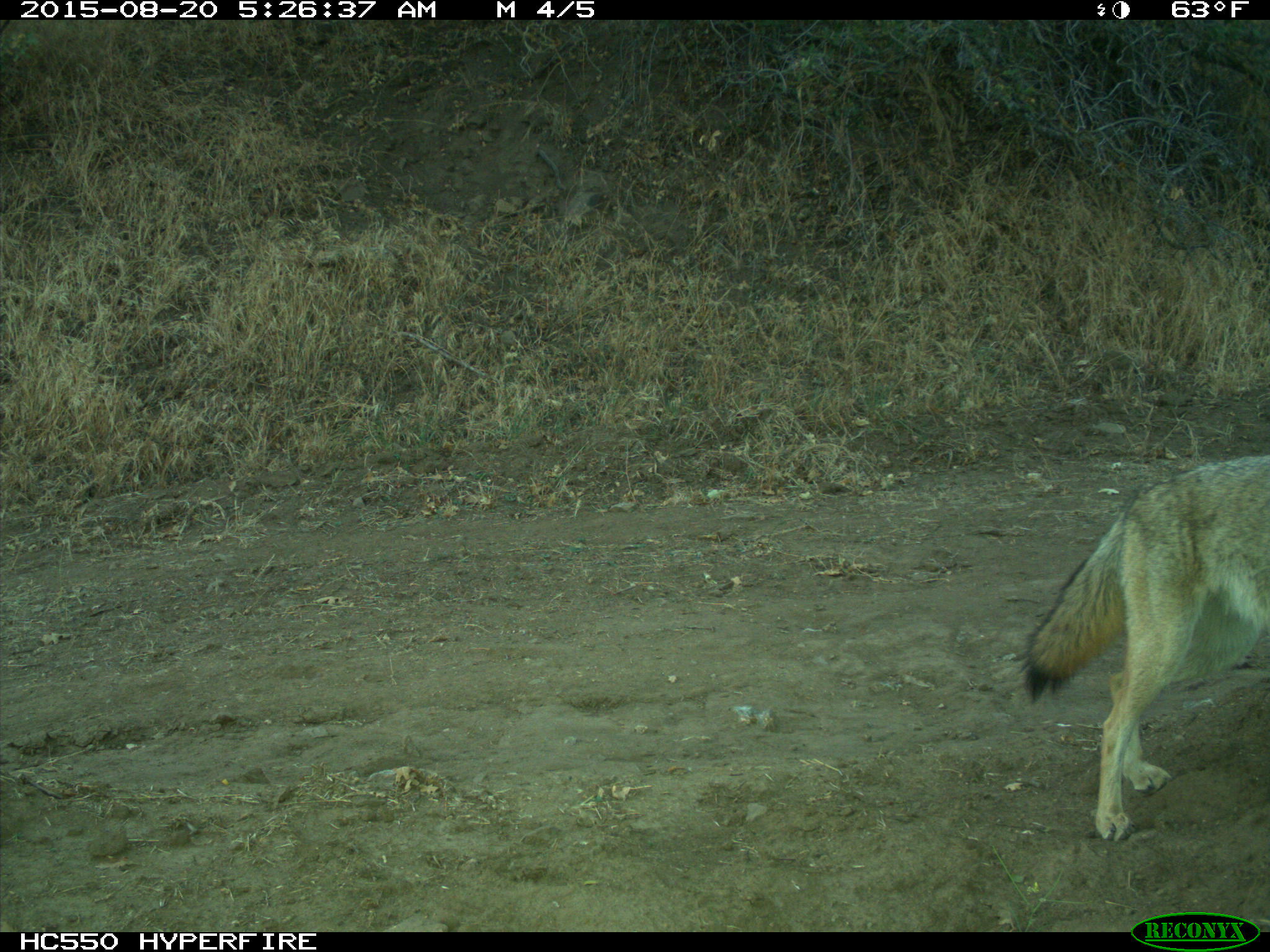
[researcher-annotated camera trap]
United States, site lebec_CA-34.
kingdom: Animalia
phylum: Chordata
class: Mammalia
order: Carnivora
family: Canidae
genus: Canis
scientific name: Canis latrans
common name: coyote